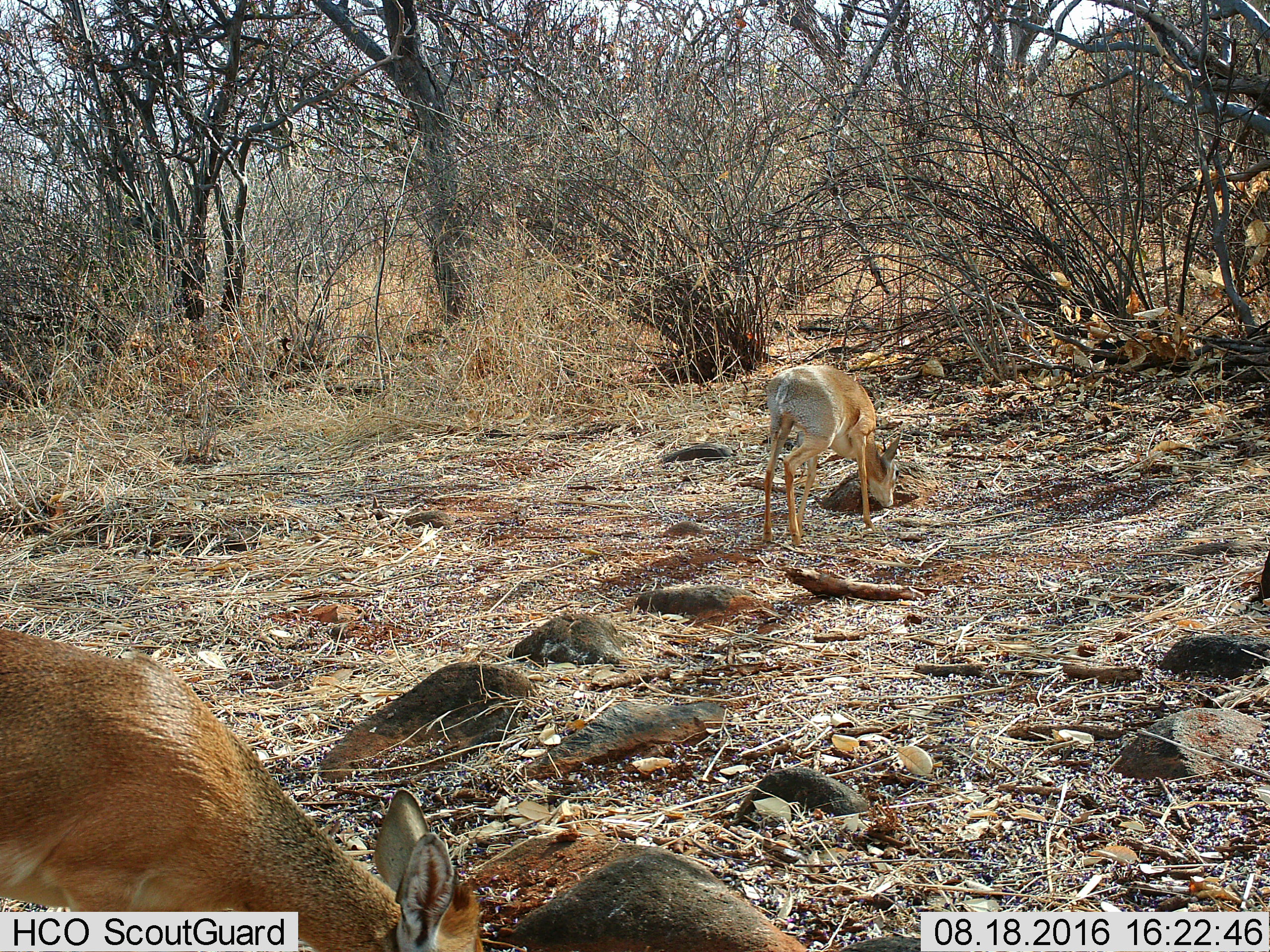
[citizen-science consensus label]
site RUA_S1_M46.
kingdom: Animalia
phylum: Chordata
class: Mammalia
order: Artiodactyla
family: Bovidae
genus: Madoqua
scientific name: Madoqua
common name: dik-dik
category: dikdik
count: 2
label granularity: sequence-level